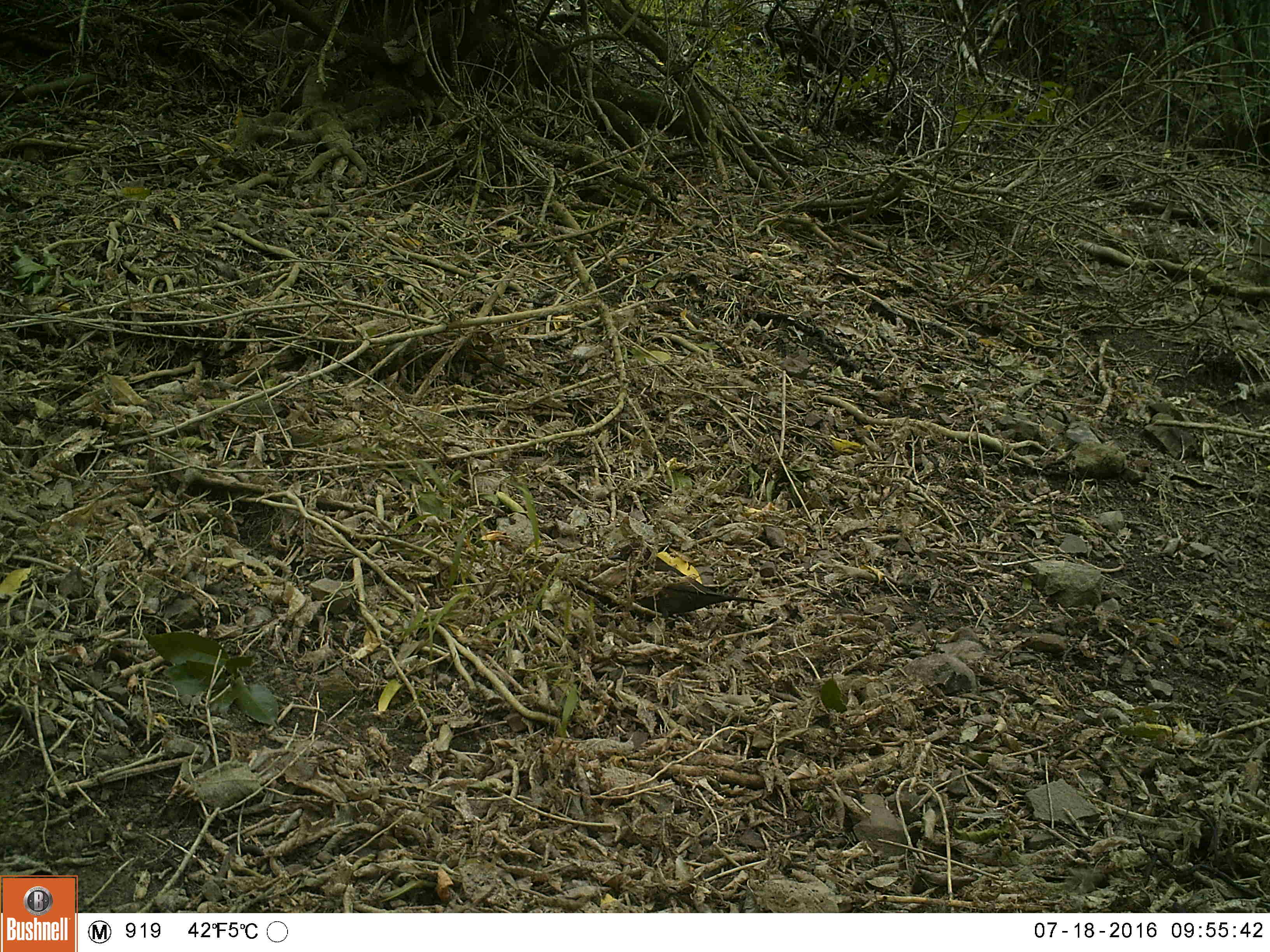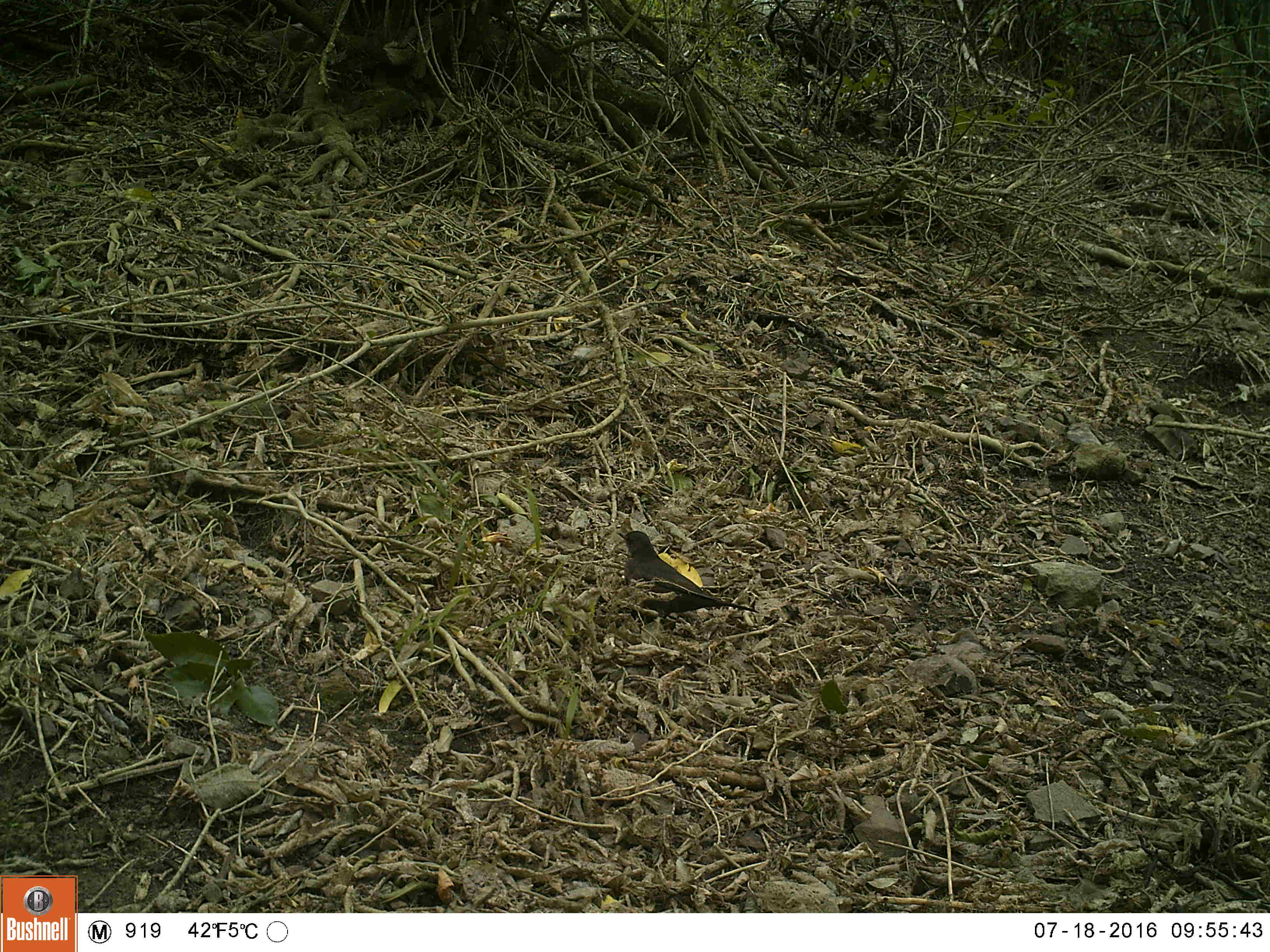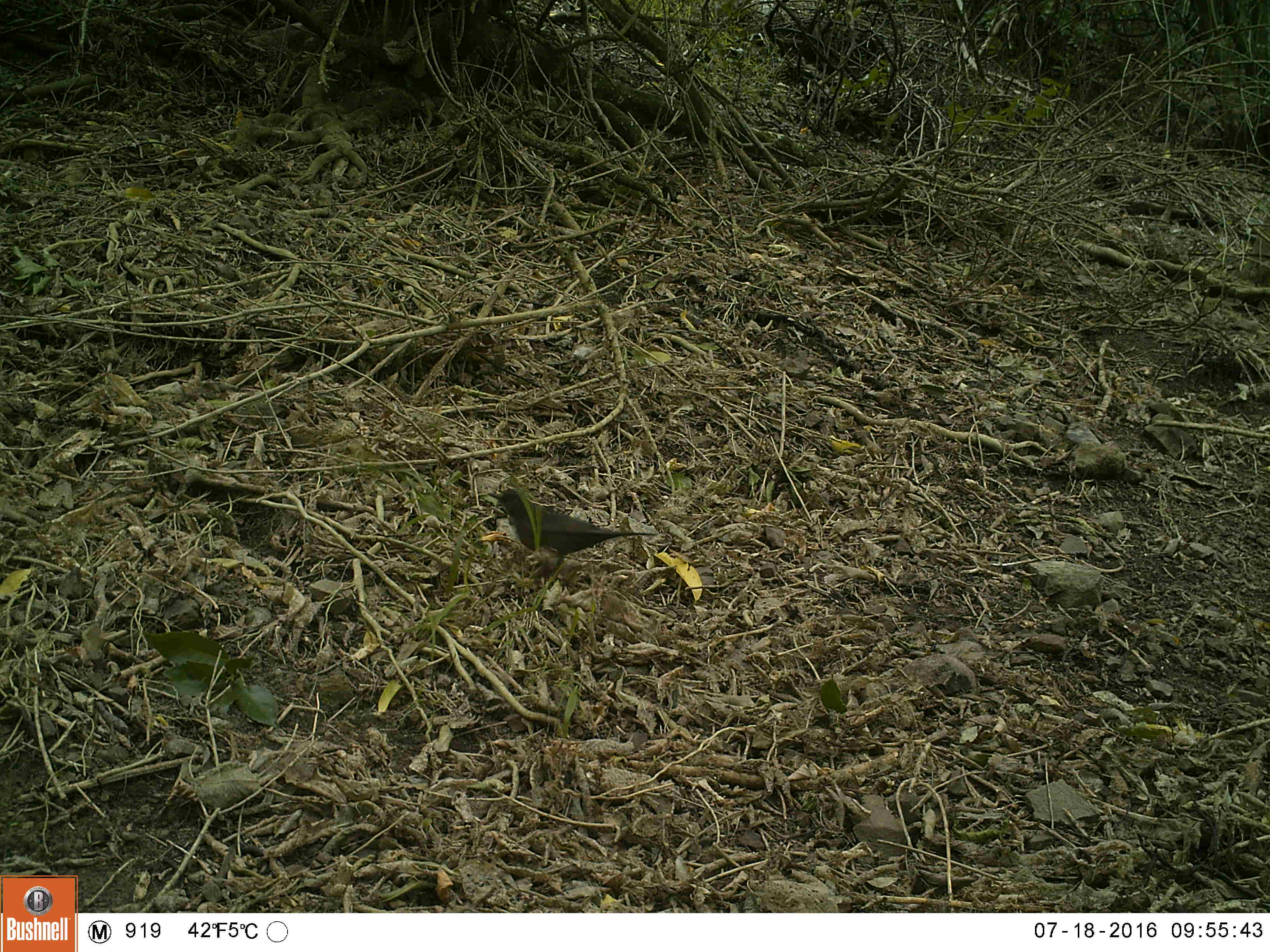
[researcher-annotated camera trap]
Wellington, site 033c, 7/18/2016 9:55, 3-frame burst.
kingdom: Animalia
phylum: Chordata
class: Aves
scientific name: Aves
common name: bird